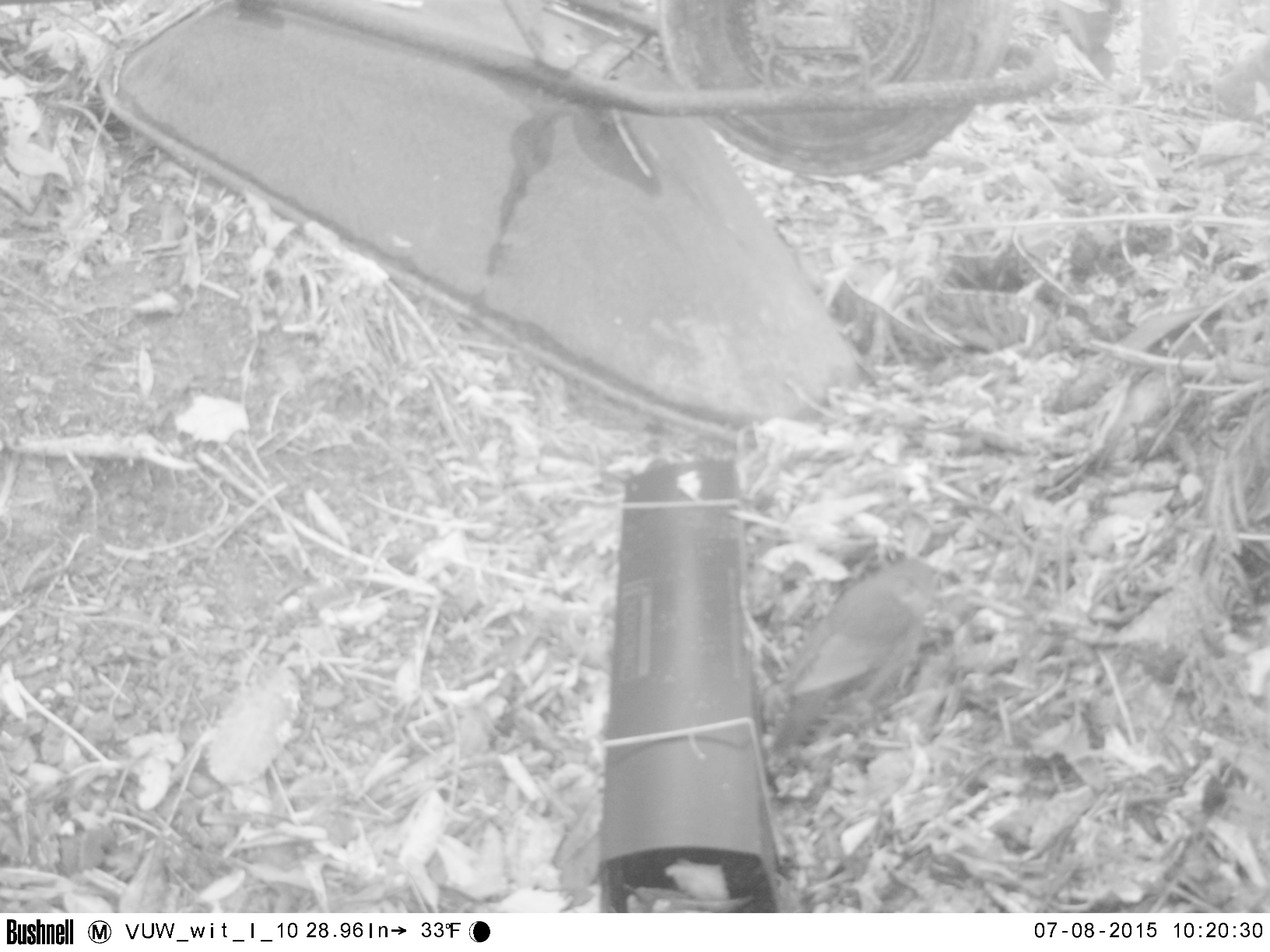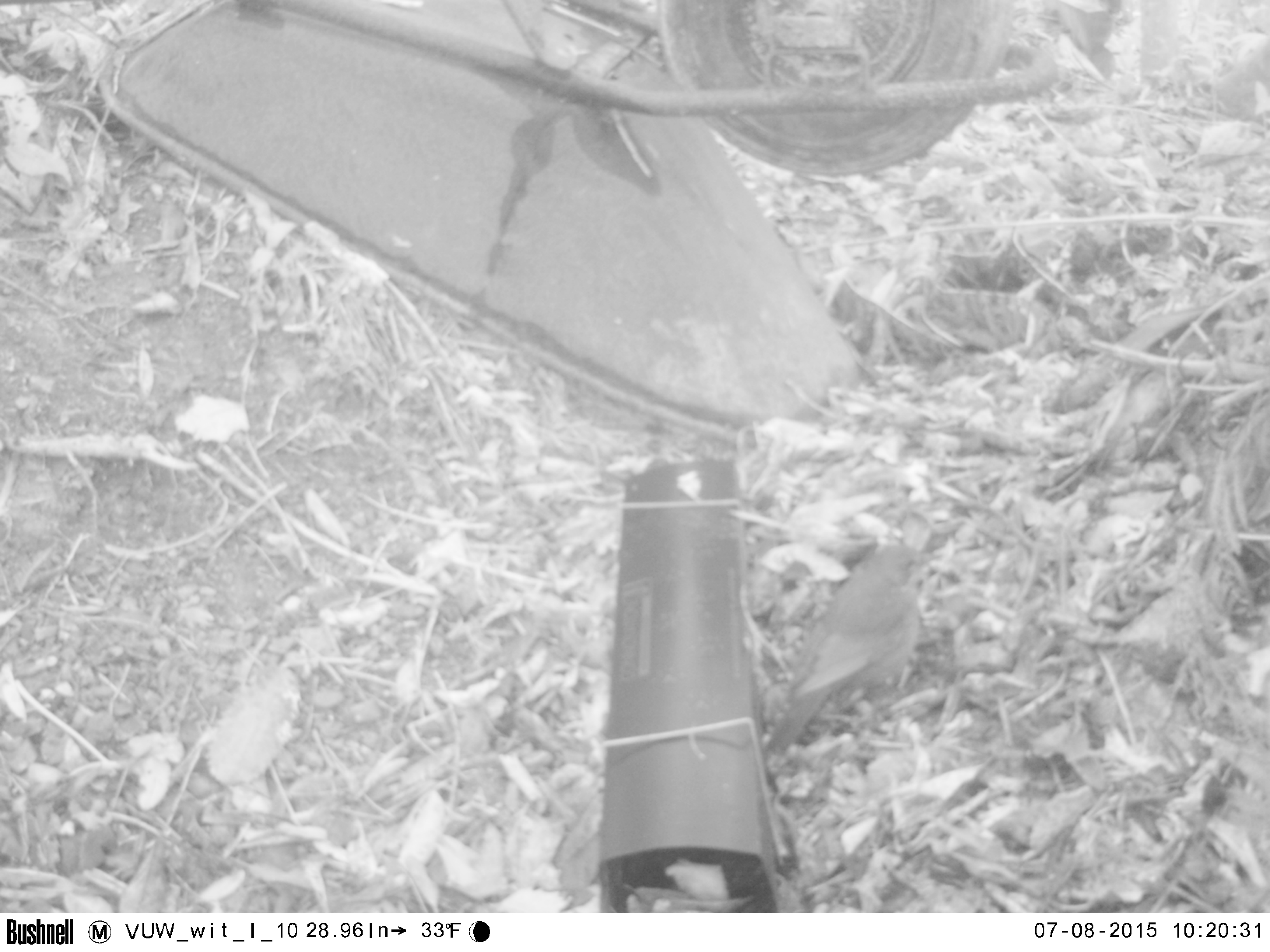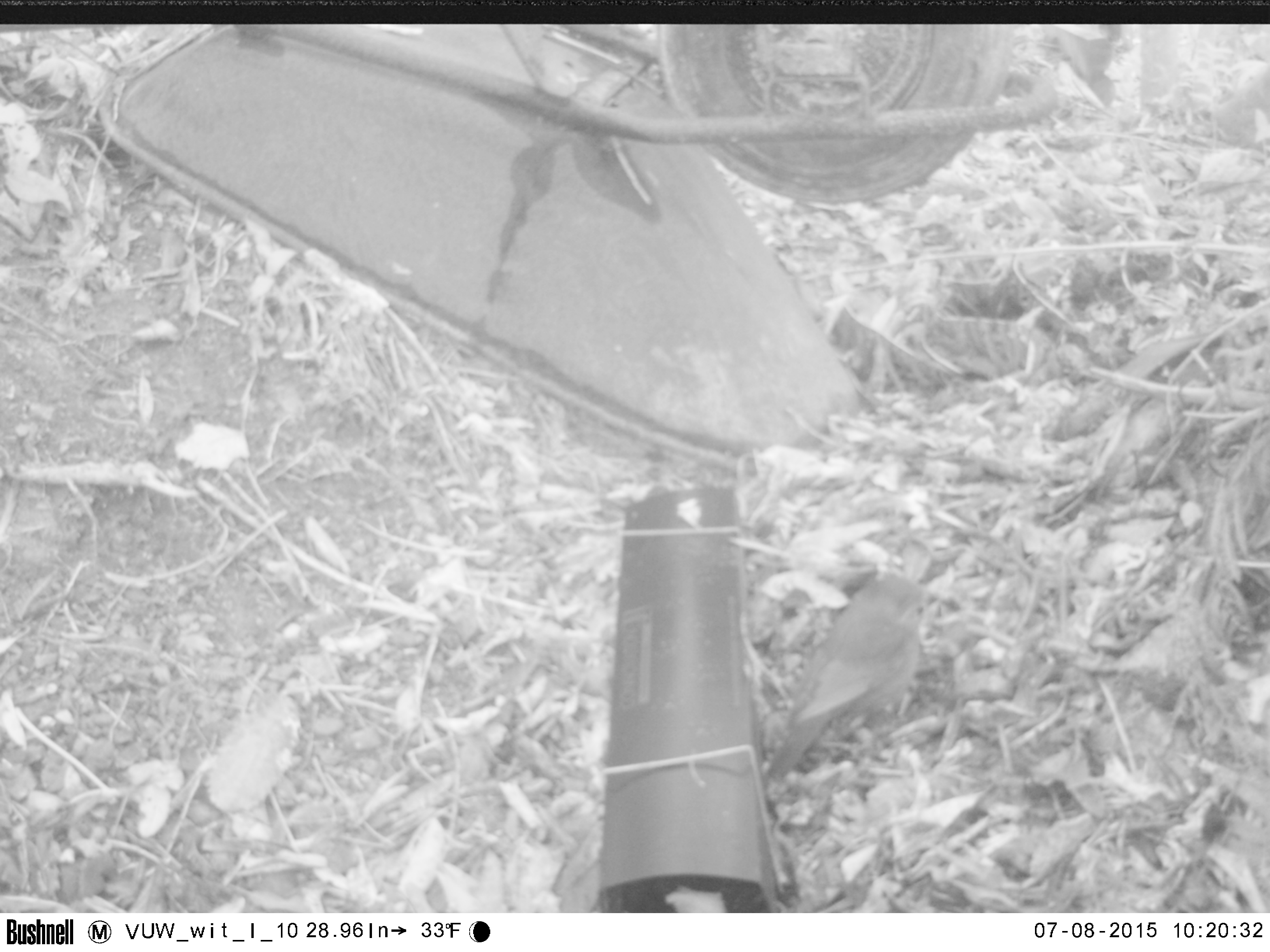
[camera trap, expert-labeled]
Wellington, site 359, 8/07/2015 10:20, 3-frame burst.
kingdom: Animalia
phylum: Chordata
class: Aves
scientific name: Aves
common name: bird